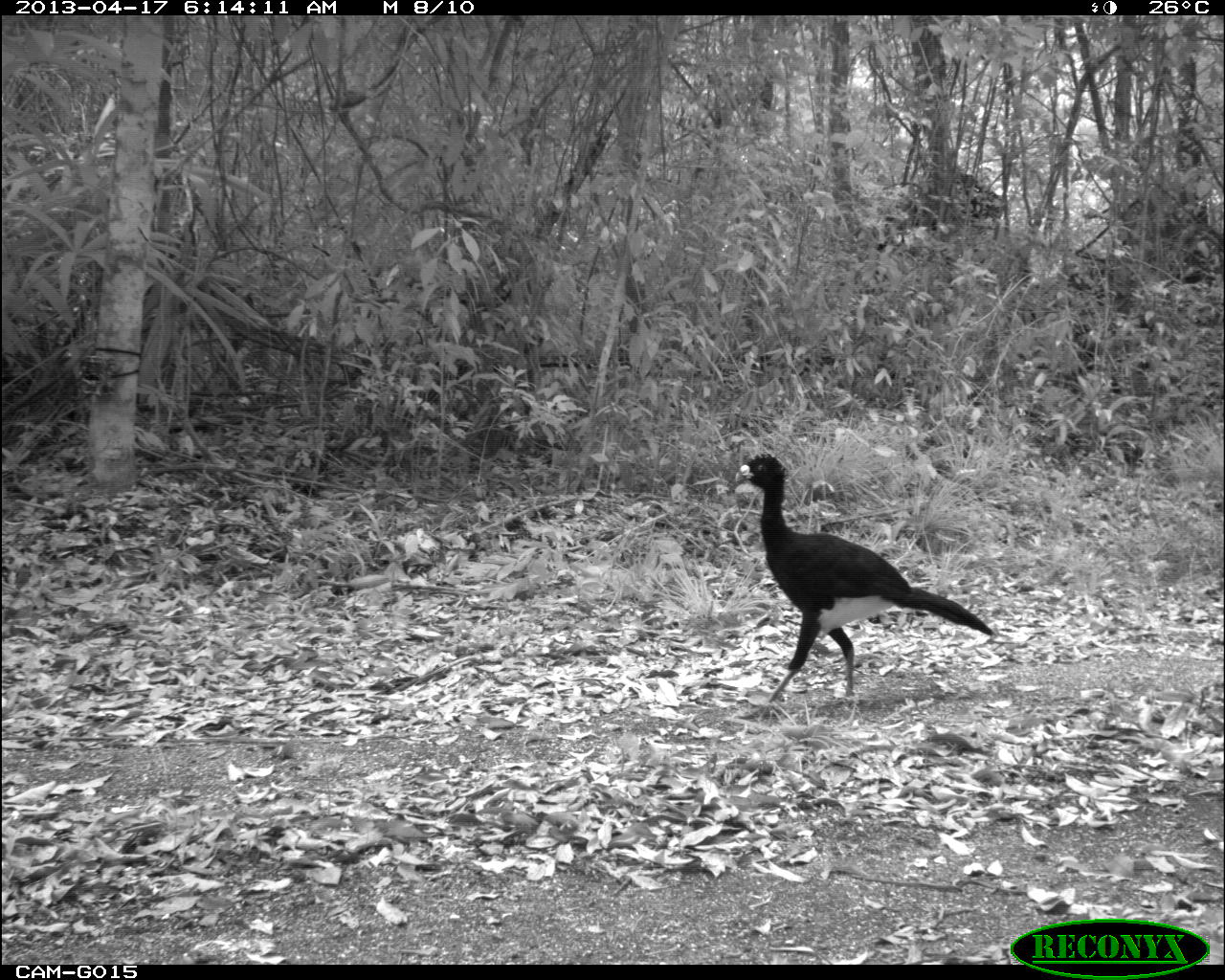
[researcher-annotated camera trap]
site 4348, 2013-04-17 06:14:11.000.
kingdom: Animalia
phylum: Chordata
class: Aves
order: Galliformes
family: Cracidae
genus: Crax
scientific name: Crax rubra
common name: great curassow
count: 3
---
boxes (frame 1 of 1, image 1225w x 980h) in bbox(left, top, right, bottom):
crax rubra: bbox(734, 453, 994, 722)